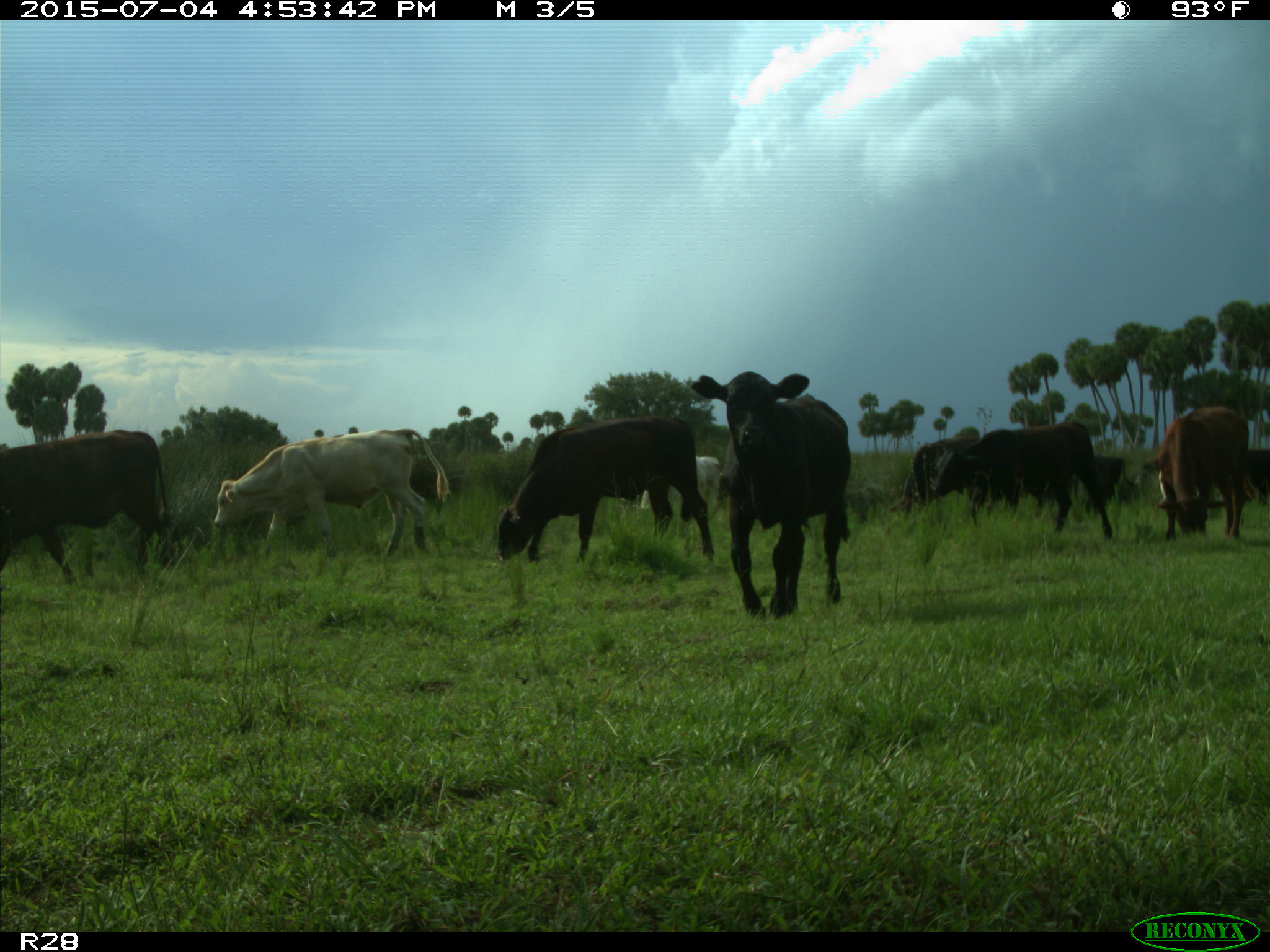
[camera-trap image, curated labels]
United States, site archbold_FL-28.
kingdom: Animalia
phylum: Chordata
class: Mammalia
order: Artiodactyla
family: Bovidae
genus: Bos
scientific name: Bos taurus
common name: domestic cow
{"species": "Bos taurus (domestic cow)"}